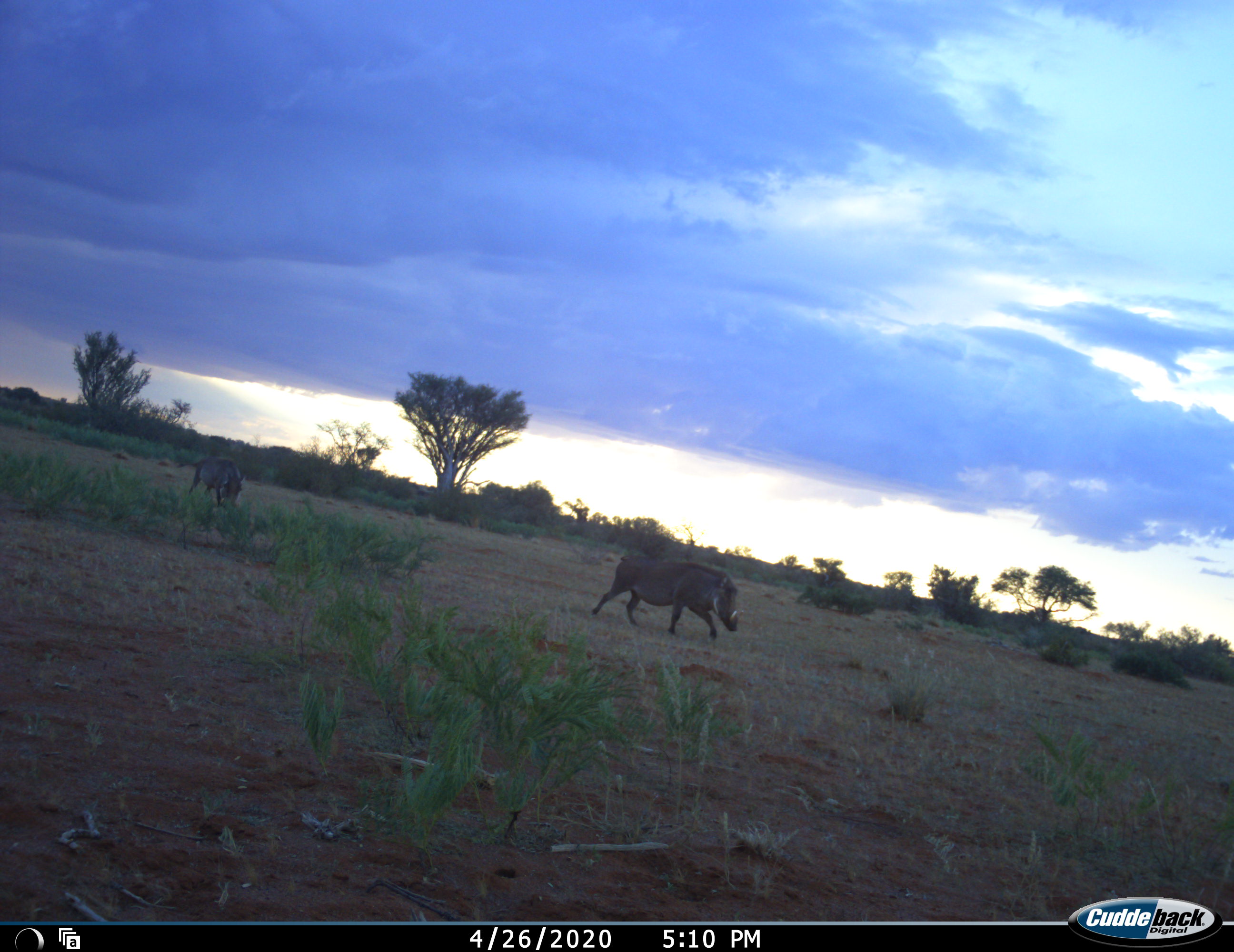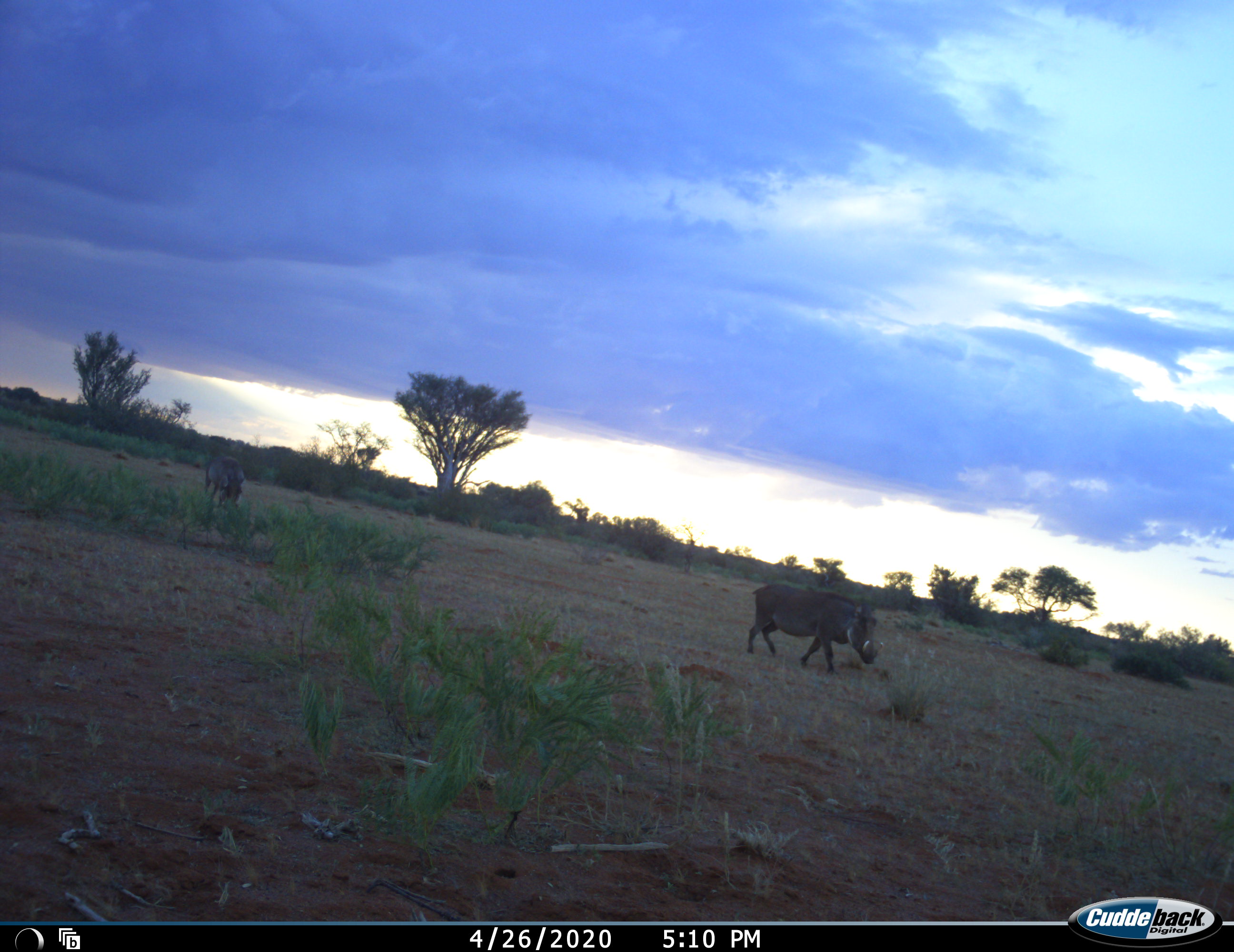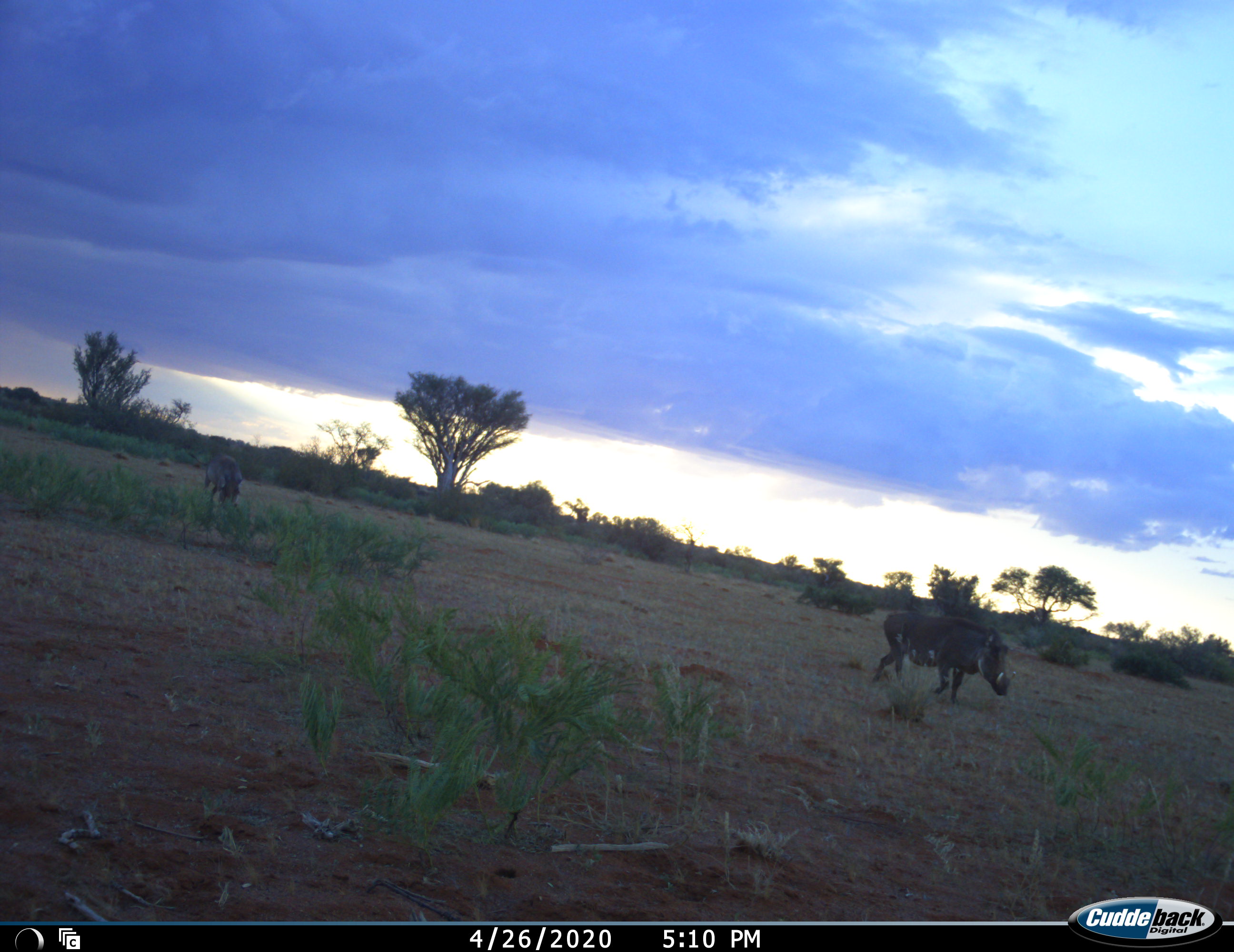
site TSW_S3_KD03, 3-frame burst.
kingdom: Animalia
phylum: Chordata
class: Mammalia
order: Artiodactyla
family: Suidae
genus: Phacochoerus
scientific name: Phacochoerus africanus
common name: warthog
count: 2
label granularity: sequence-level